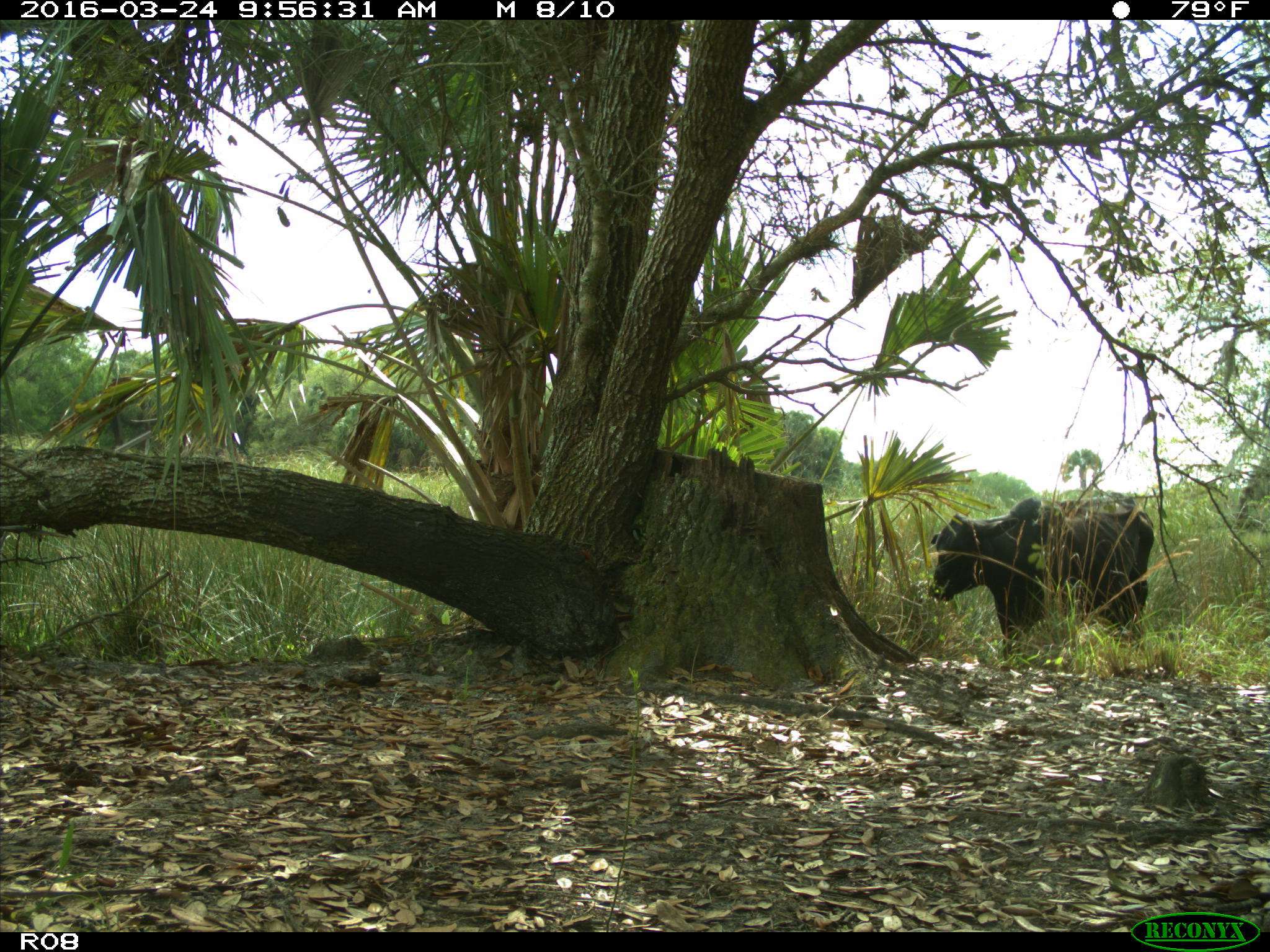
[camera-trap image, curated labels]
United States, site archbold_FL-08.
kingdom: Animalia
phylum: Chordata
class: Mammalia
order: Artiodactyla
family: Bovidae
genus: Bos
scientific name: Bos taurus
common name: domestic cow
Bos taurus (domestic cow).